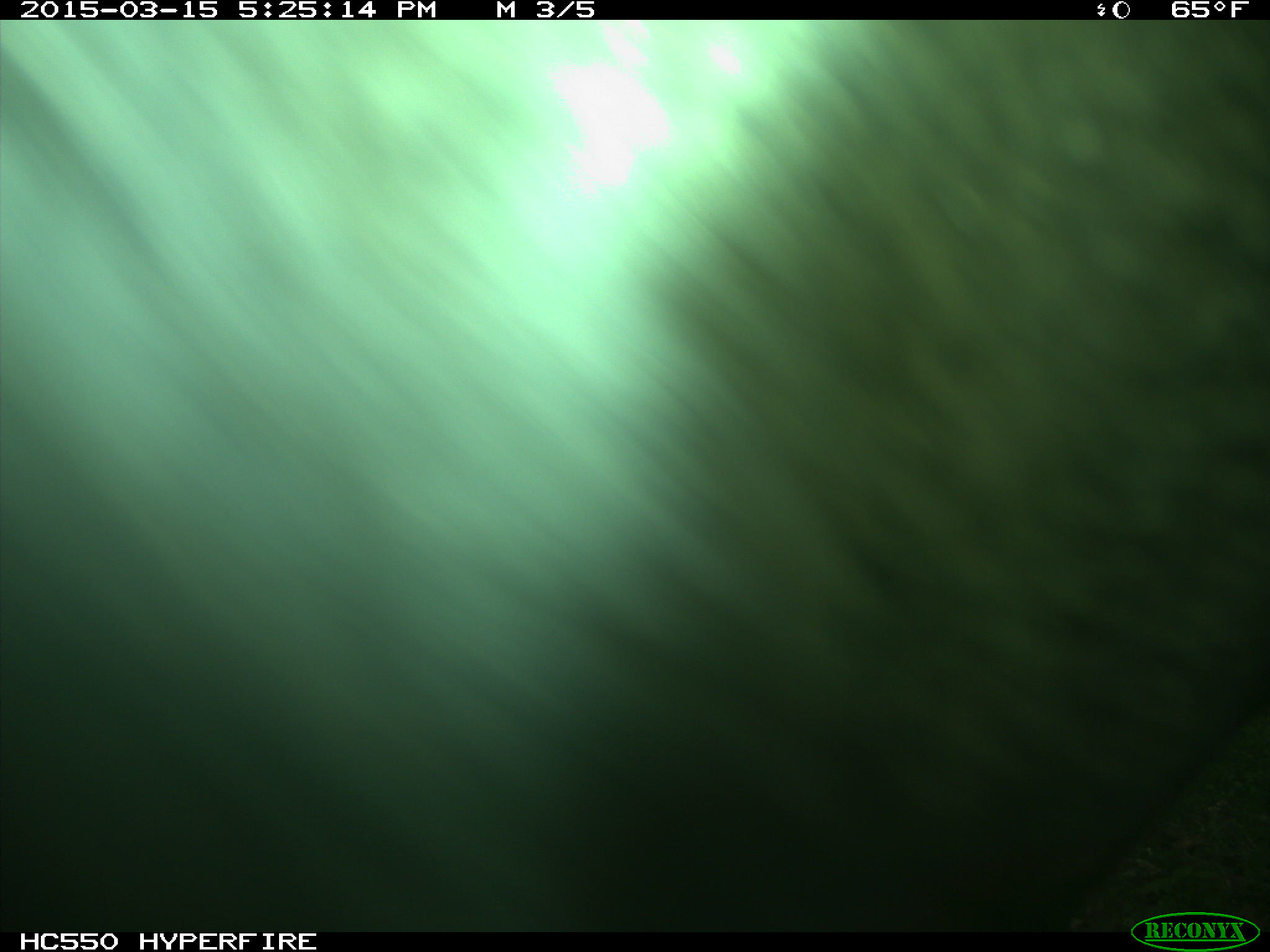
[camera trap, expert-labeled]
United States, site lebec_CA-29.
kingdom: Animalia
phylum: Chordata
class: Mammalia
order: Artiodactyla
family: Bovidae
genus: Bos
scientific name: Bos taurus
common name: domestic cow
Bos taurus (domestic cow).